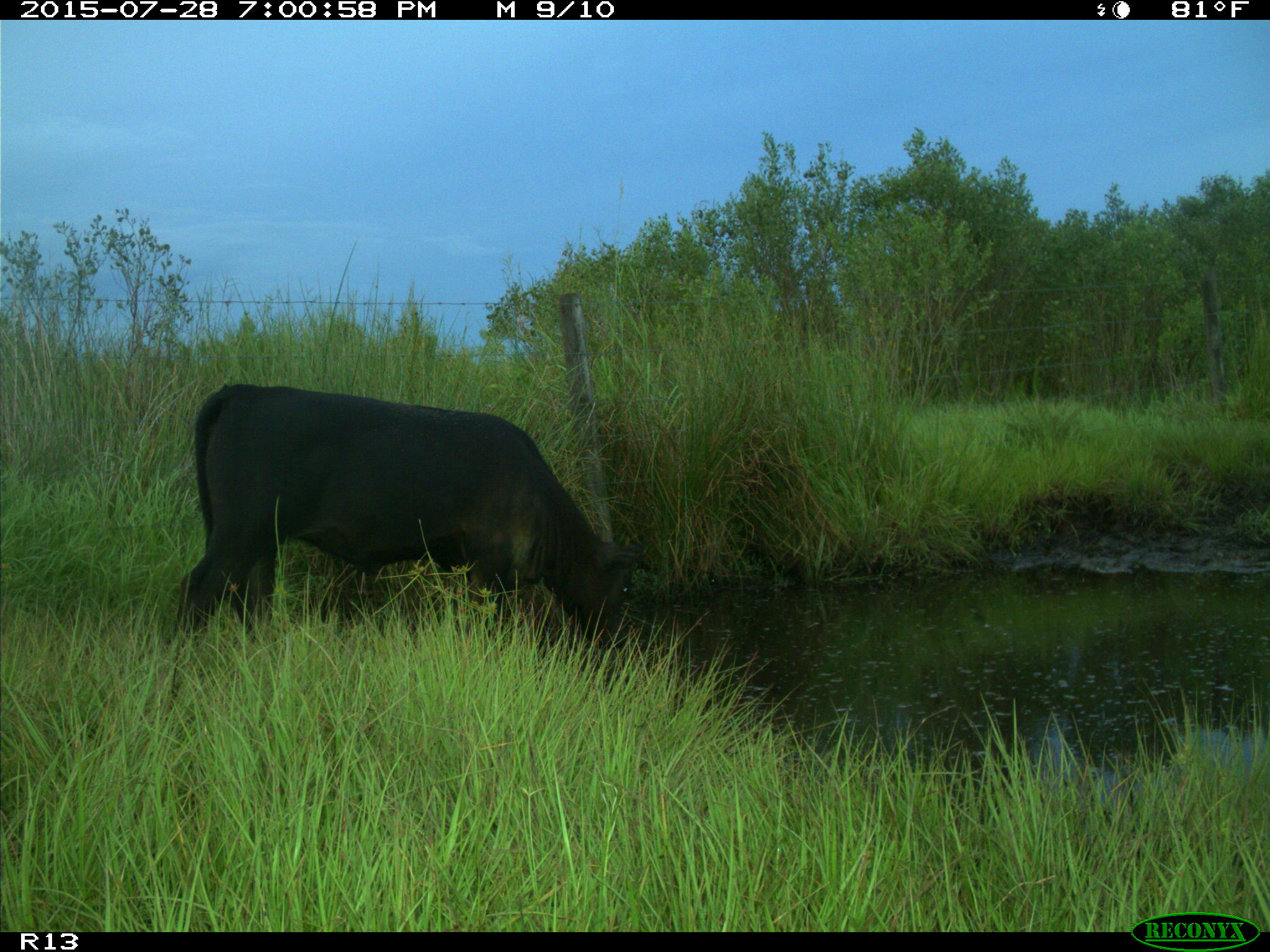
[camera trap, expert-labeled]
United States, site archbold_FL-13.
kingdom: Animalia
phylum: Chordata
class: Mammalia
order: Artiodactyla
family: Bovidae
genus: Bos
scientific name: Bos taurus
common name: domestic cow